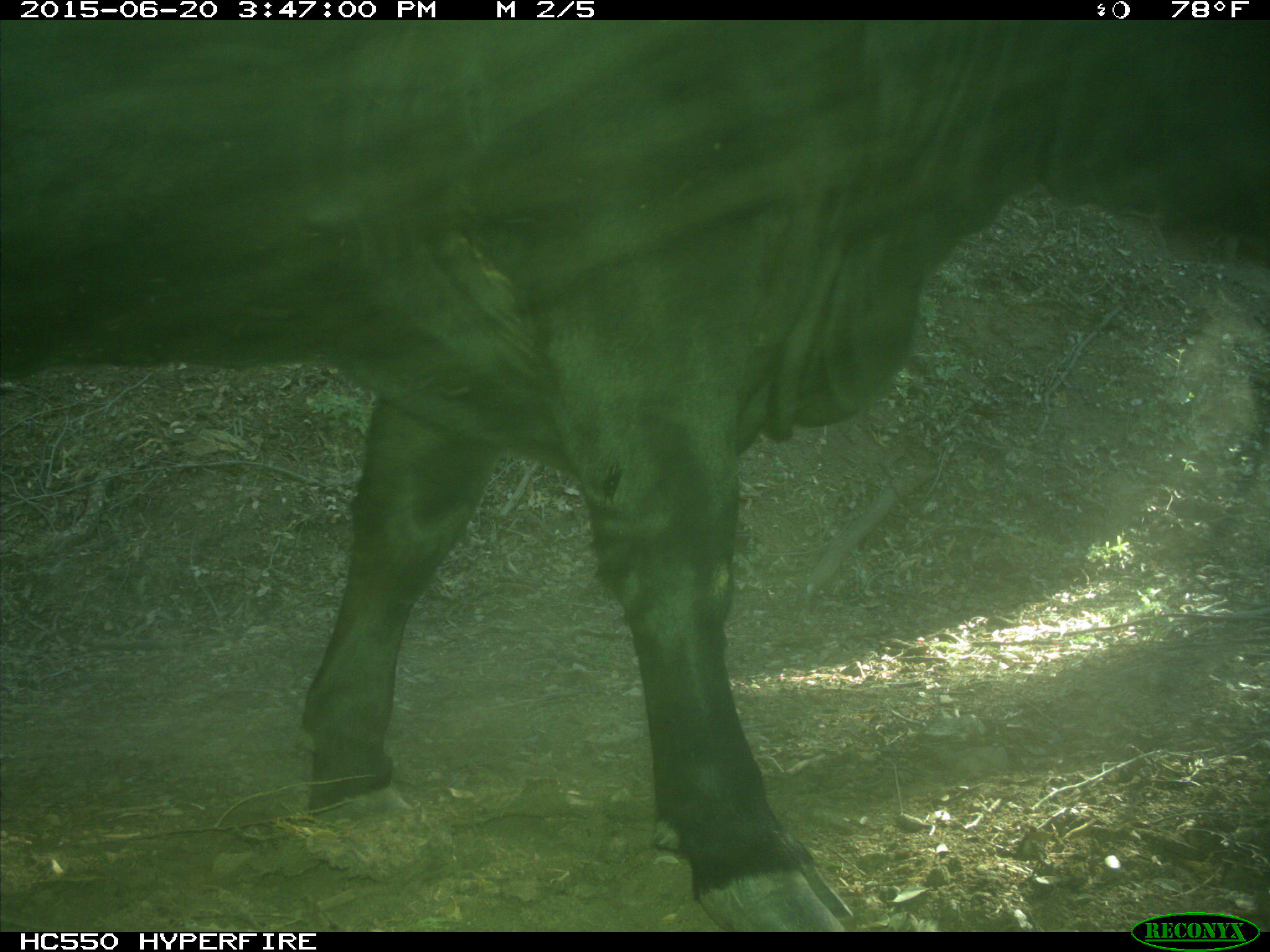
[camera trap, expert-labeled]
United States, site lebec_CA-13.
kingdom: Animalia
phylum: Chordata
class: Mammalia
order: Artiodactyla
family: Bovidae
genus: Bos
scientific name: Bos taurus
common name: domestic cow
Bos taurus (domestic cow).